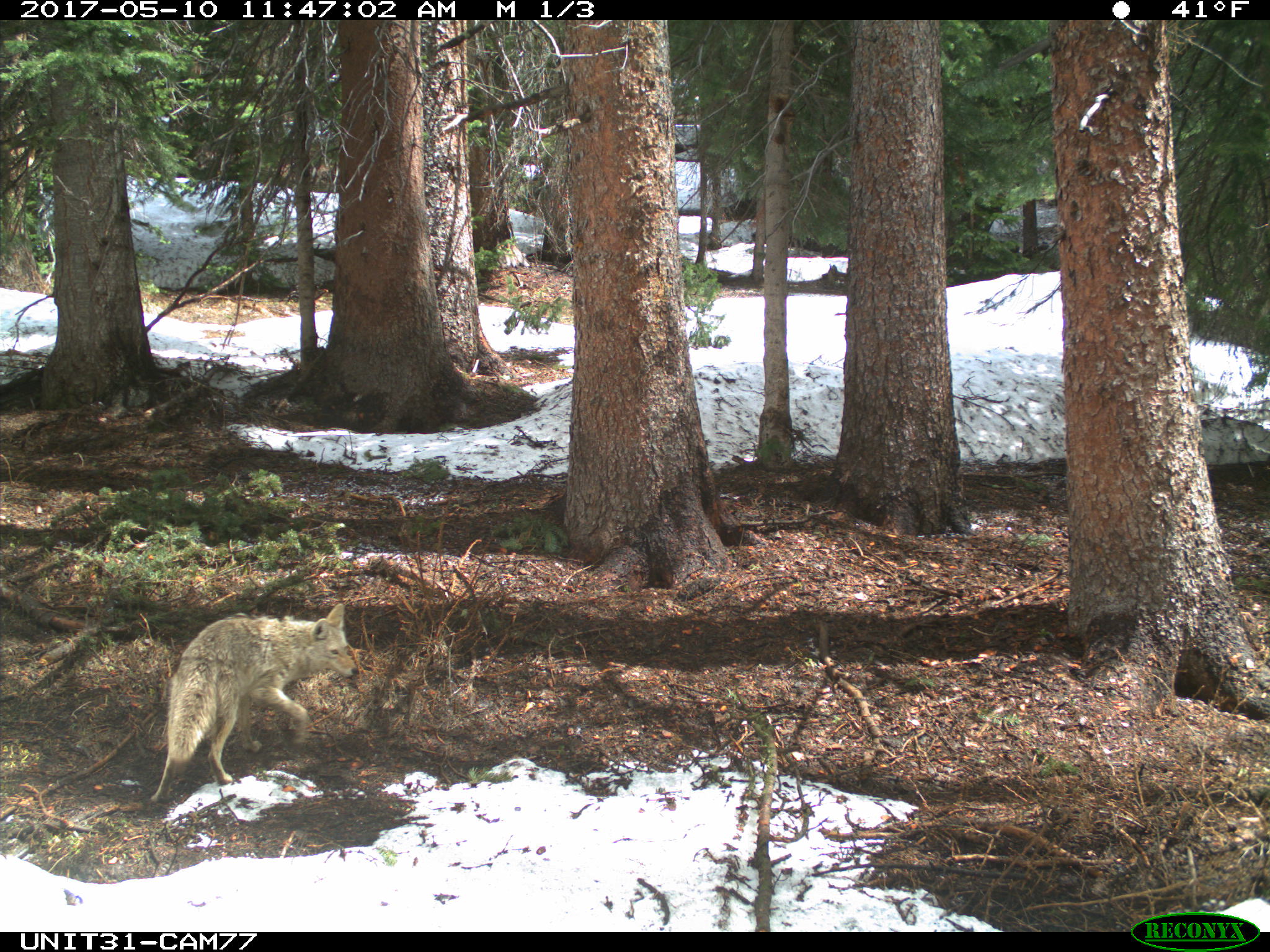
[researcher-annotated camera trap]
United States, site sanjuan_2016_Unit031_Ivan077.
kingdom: Animalia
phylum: Chordata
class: Mammalia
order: Carnivora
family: Canidae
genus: Canis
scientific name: Canis latrans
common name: coyote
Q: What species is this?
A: Canis latrans (coyote).